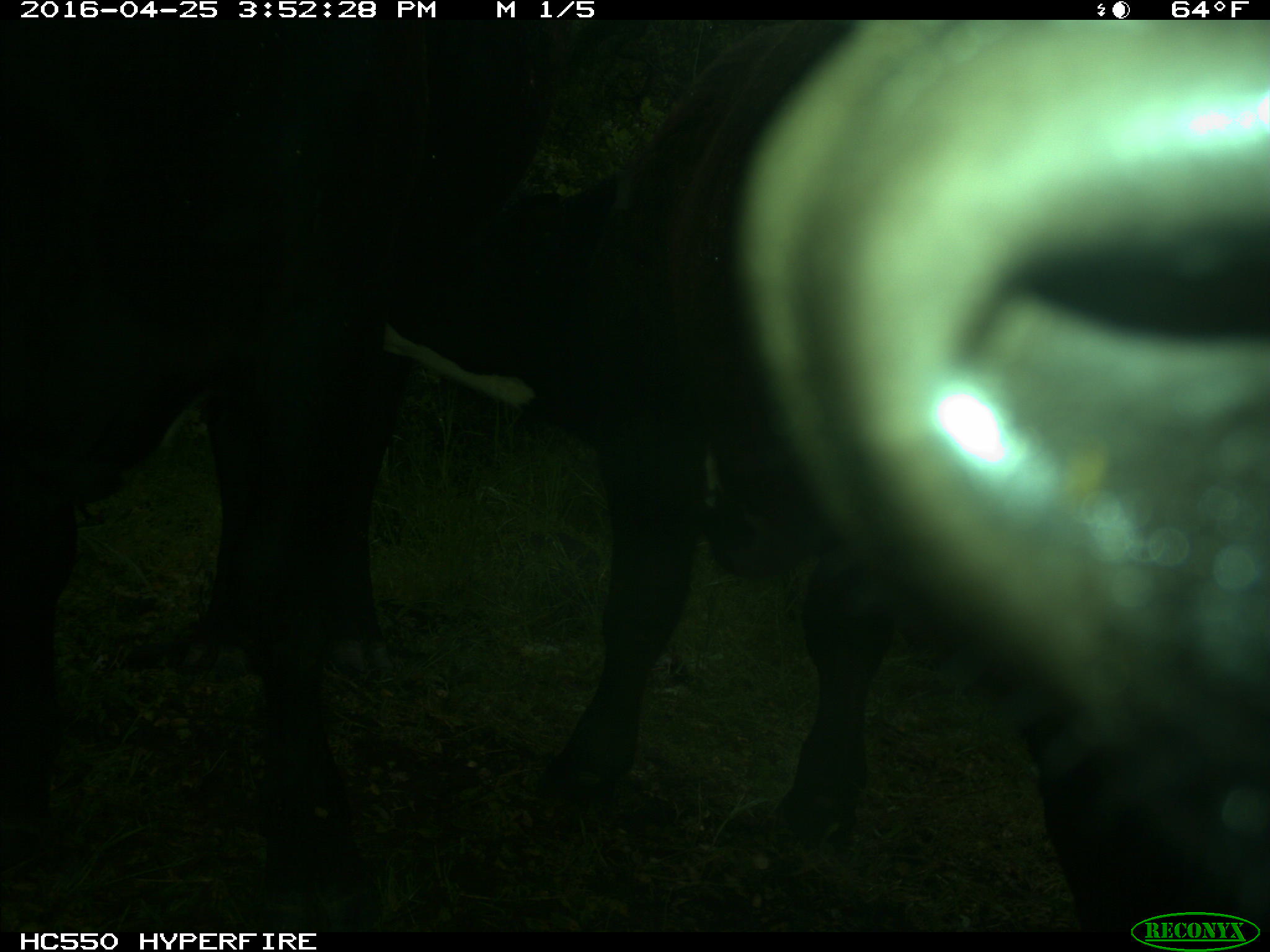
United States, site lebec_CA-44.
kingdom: Animalia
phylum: Chordata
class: Mammalia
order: Artiodactyla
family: Bovidae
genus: Bos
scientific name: Bos taurus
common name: domestic cow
Bos taurus (domestic cow).